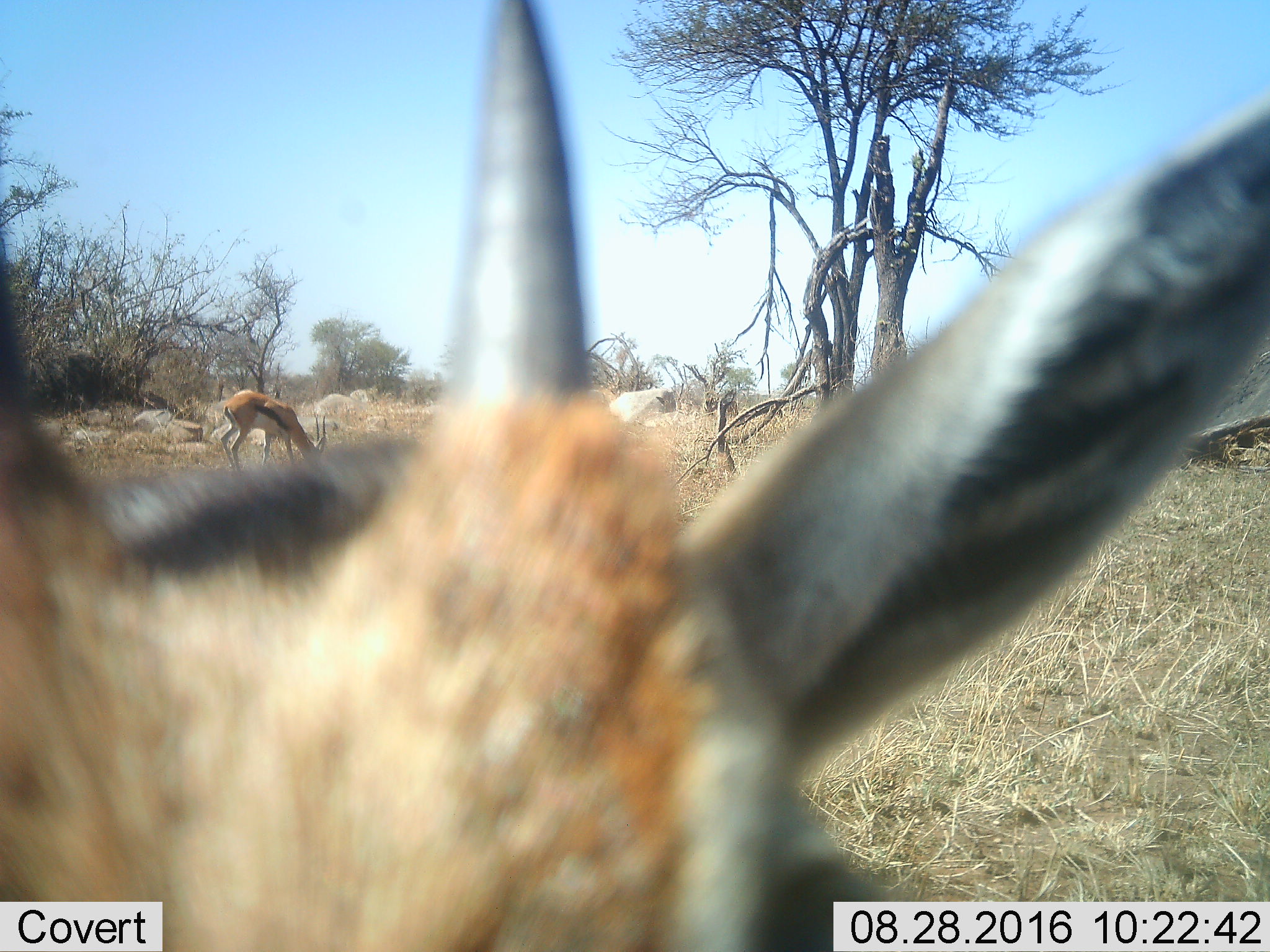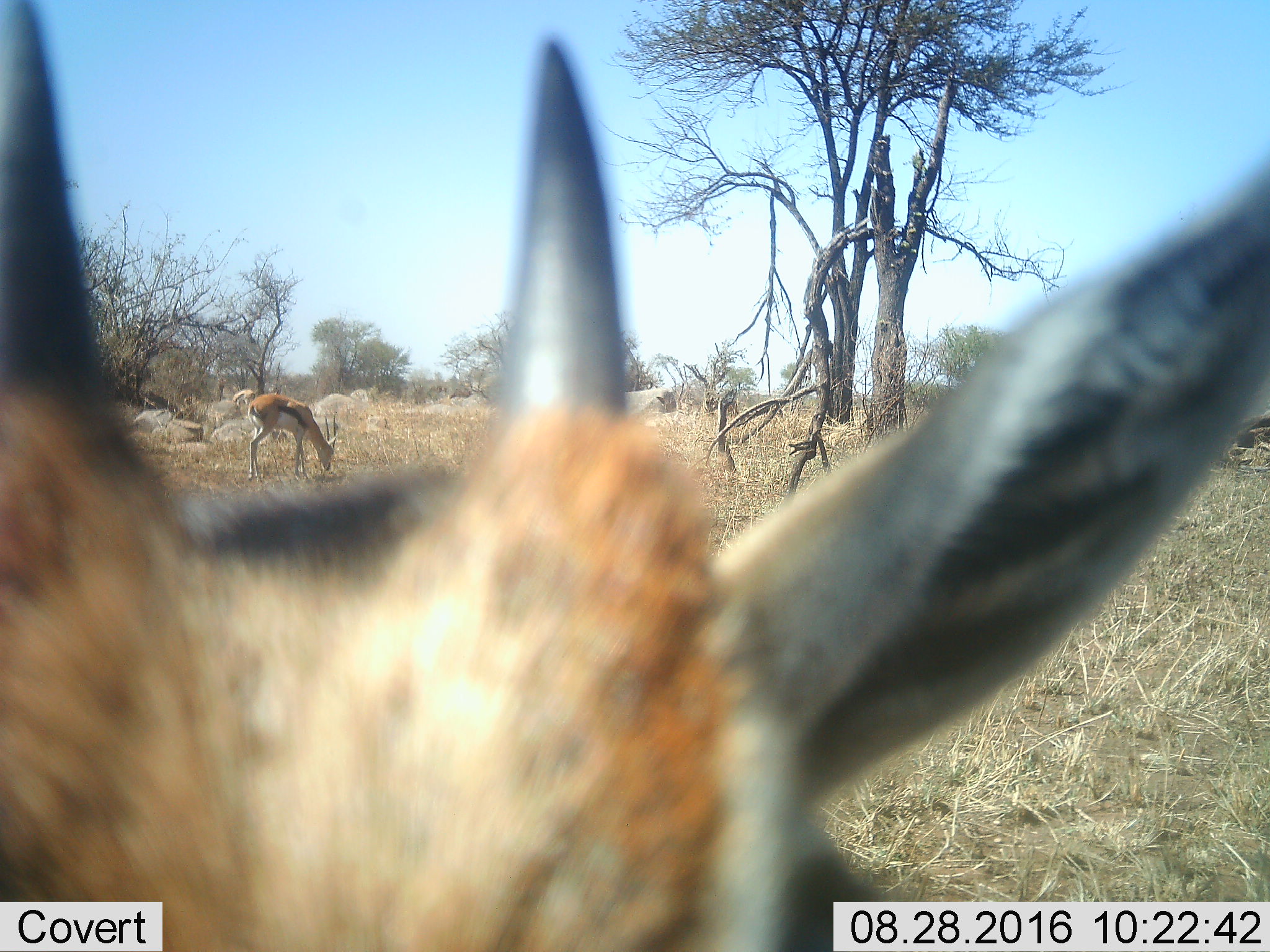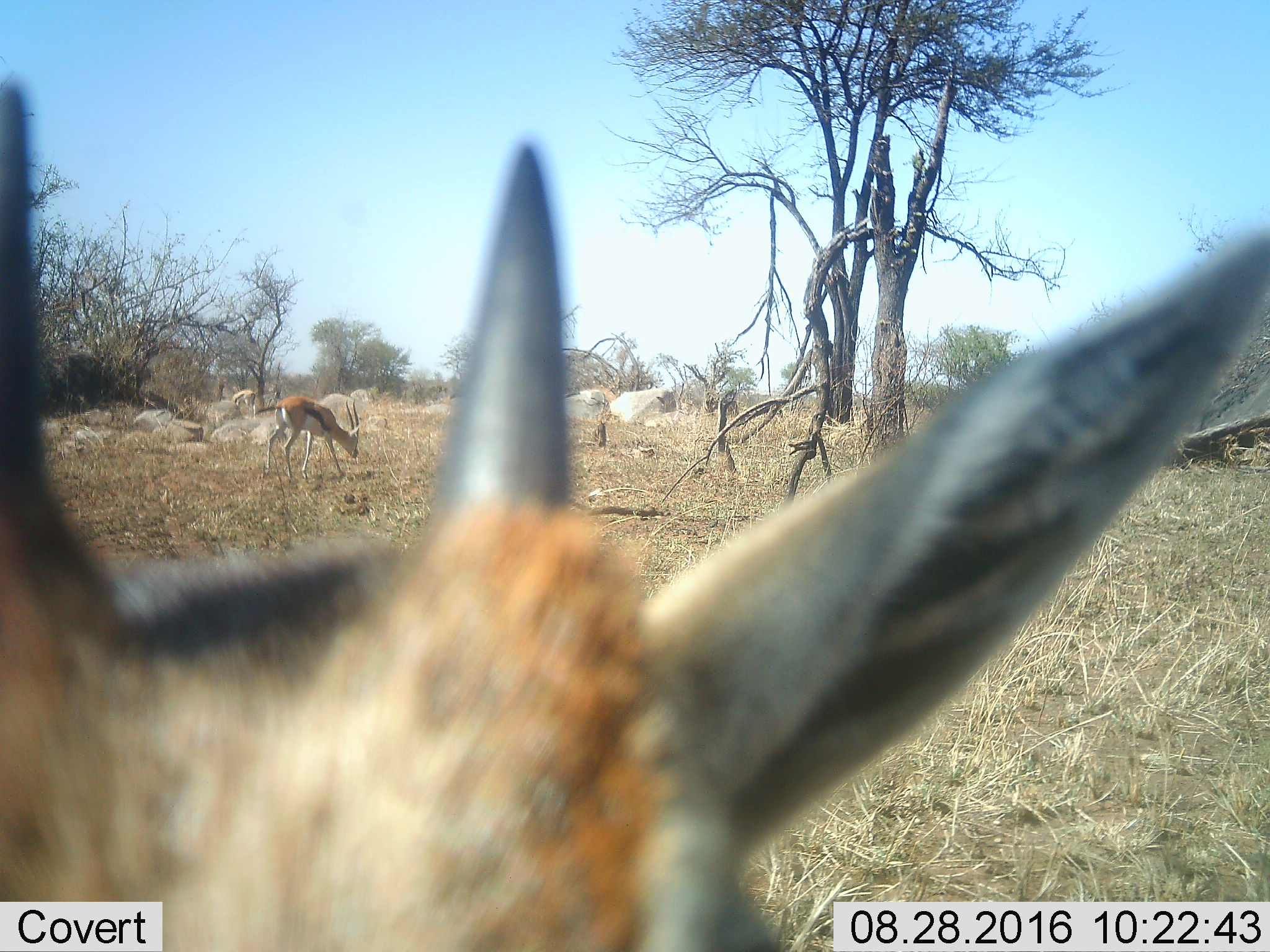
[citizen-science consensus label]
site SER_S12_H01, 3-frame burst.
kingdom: Animalia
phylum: Chordata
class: Mammalia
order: Artiodactyla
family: Bovidae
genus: Eudorcas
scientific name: Eudorcas thomsonii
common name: thomson's gazelle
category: gazellethomsons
Gazellethomsons (thomson's gazelle) (Eudorcas thomsonii), count 3. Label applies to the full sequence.